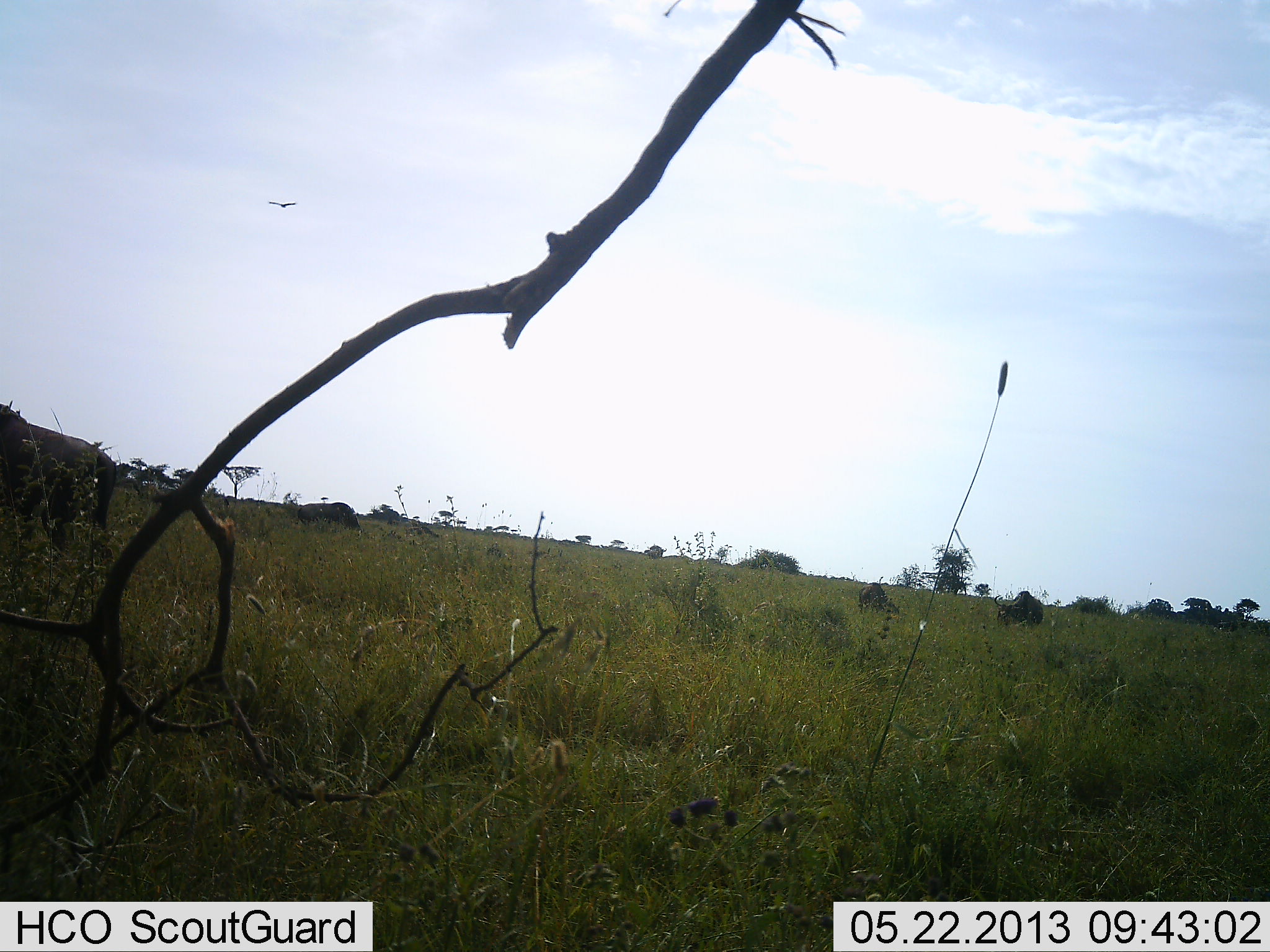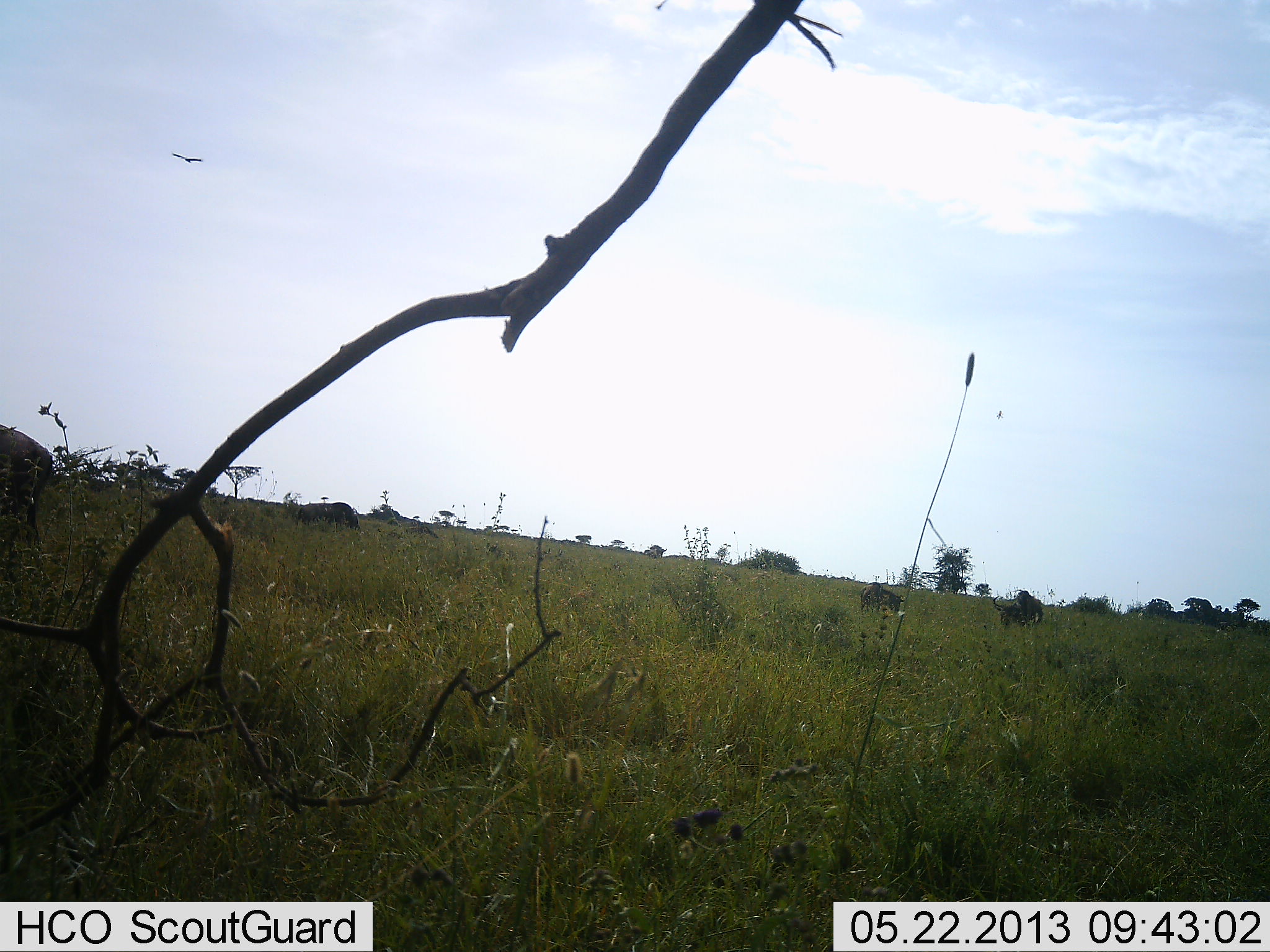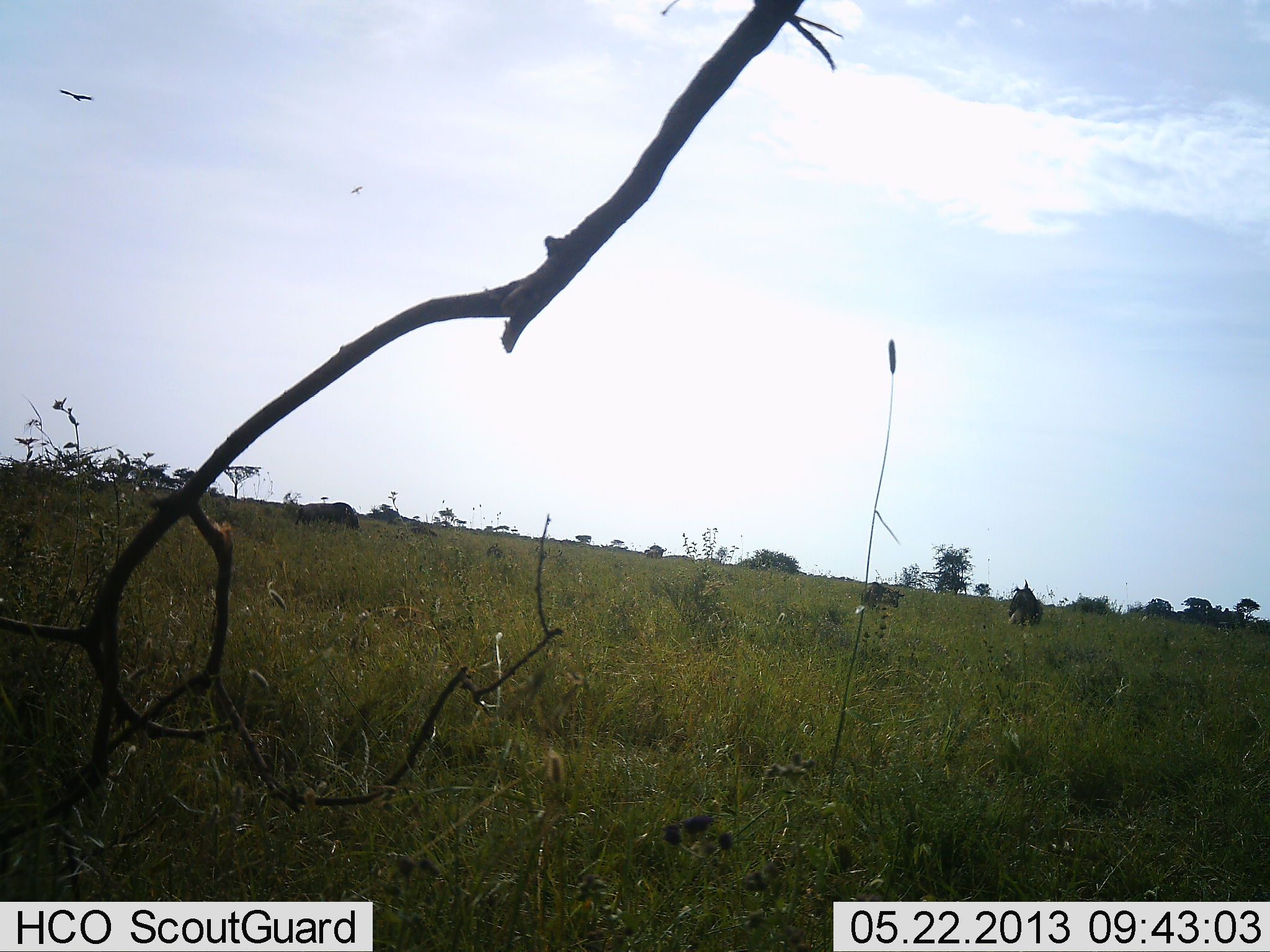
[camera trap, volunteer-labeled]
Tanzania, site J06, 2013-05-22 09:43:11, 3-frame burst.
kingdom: Animalia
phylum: Chordata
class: Mammalia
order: Artiodactyla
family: Bovidae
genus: Connochaetes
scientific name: Connochaetes taurinus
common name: blue wildebeest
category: wildebeest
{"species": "wildebeest (blue wildebeest) (Connochaetes taurinus)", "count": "4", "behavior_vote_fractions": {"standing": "11%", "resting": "0%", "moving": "44%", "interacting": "0%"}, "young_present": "0%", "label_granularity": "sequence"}